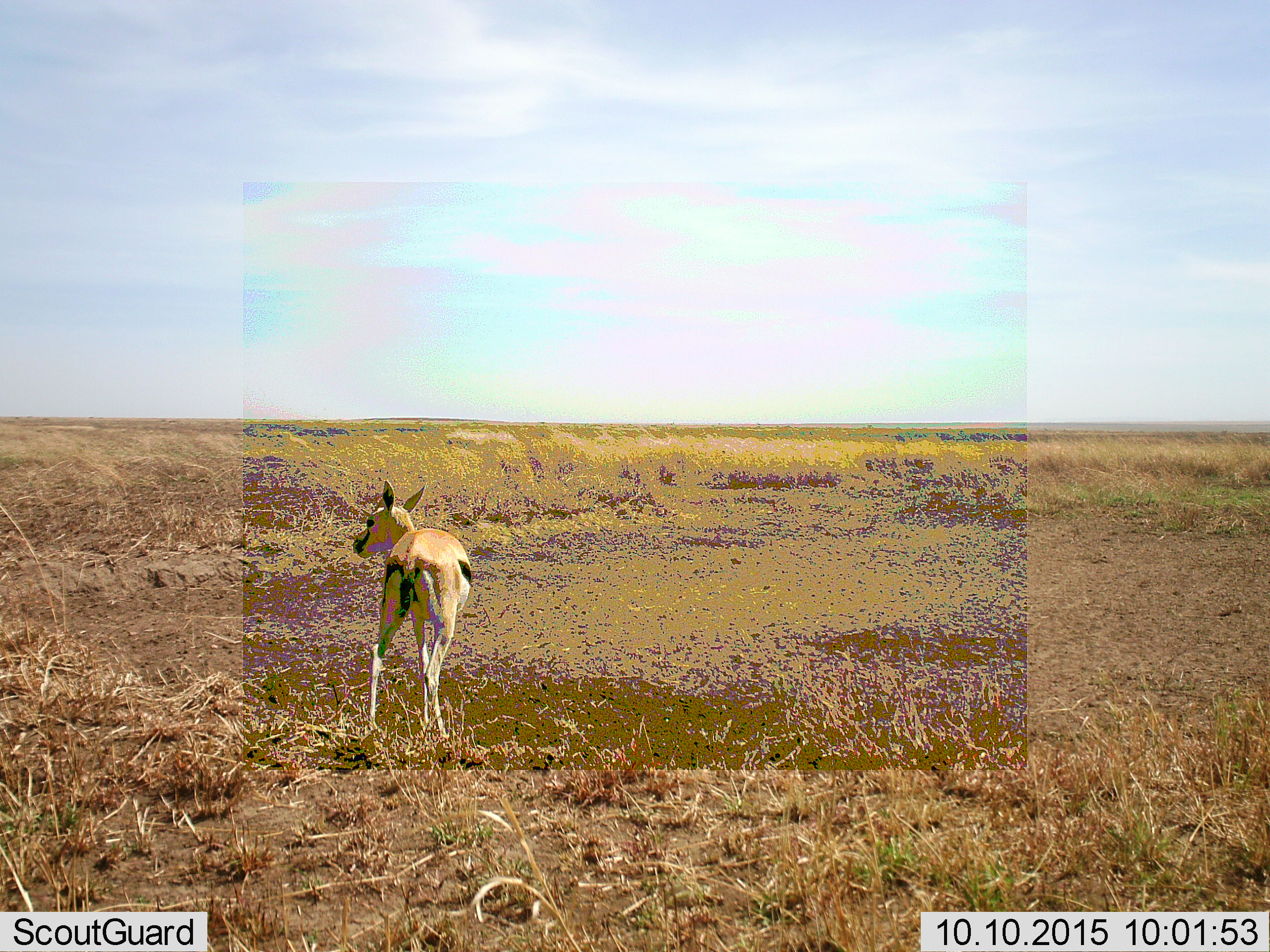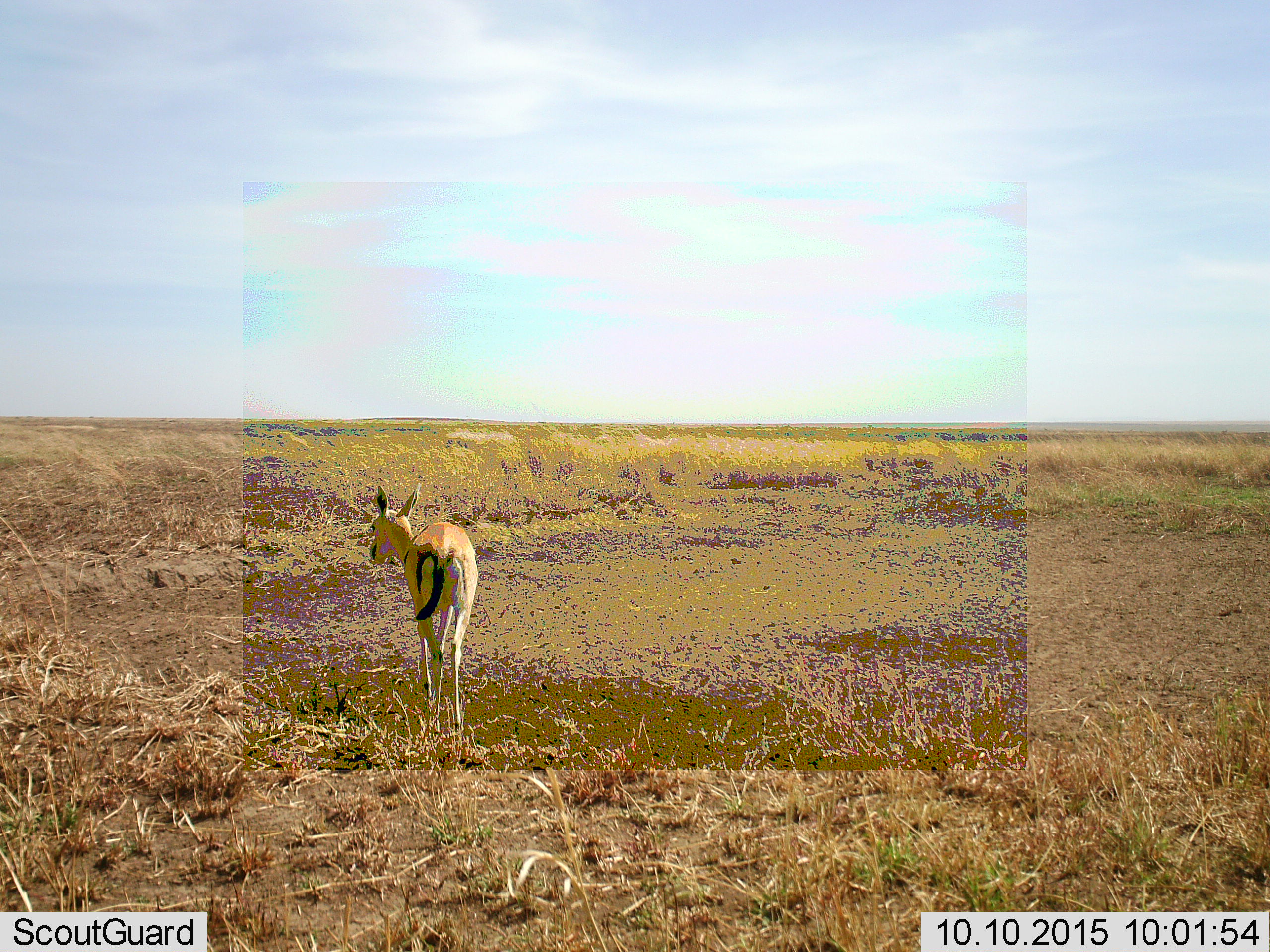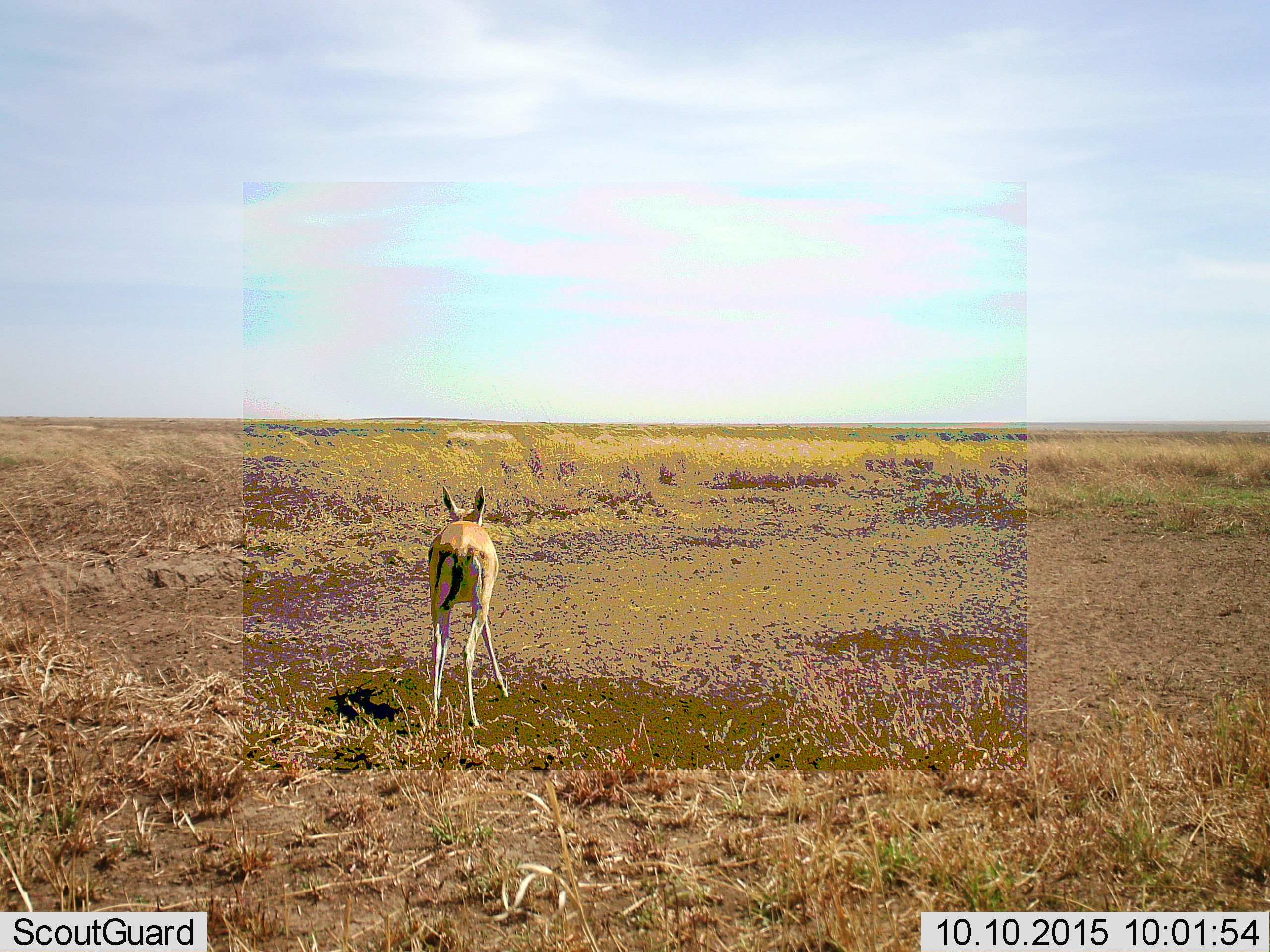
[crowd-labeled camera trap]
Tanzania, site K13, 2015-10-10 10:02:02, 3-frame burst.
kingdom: Animalia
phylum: Chordata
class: Mammalia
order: Artiodactyla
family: Bovidae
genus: Eudorcas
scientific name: Eudorcas thomsonii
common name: thomson's gazelle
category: gazellethomsons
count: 1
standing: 33%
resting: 0%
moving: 78%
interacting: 0%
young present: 0%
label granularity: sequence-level